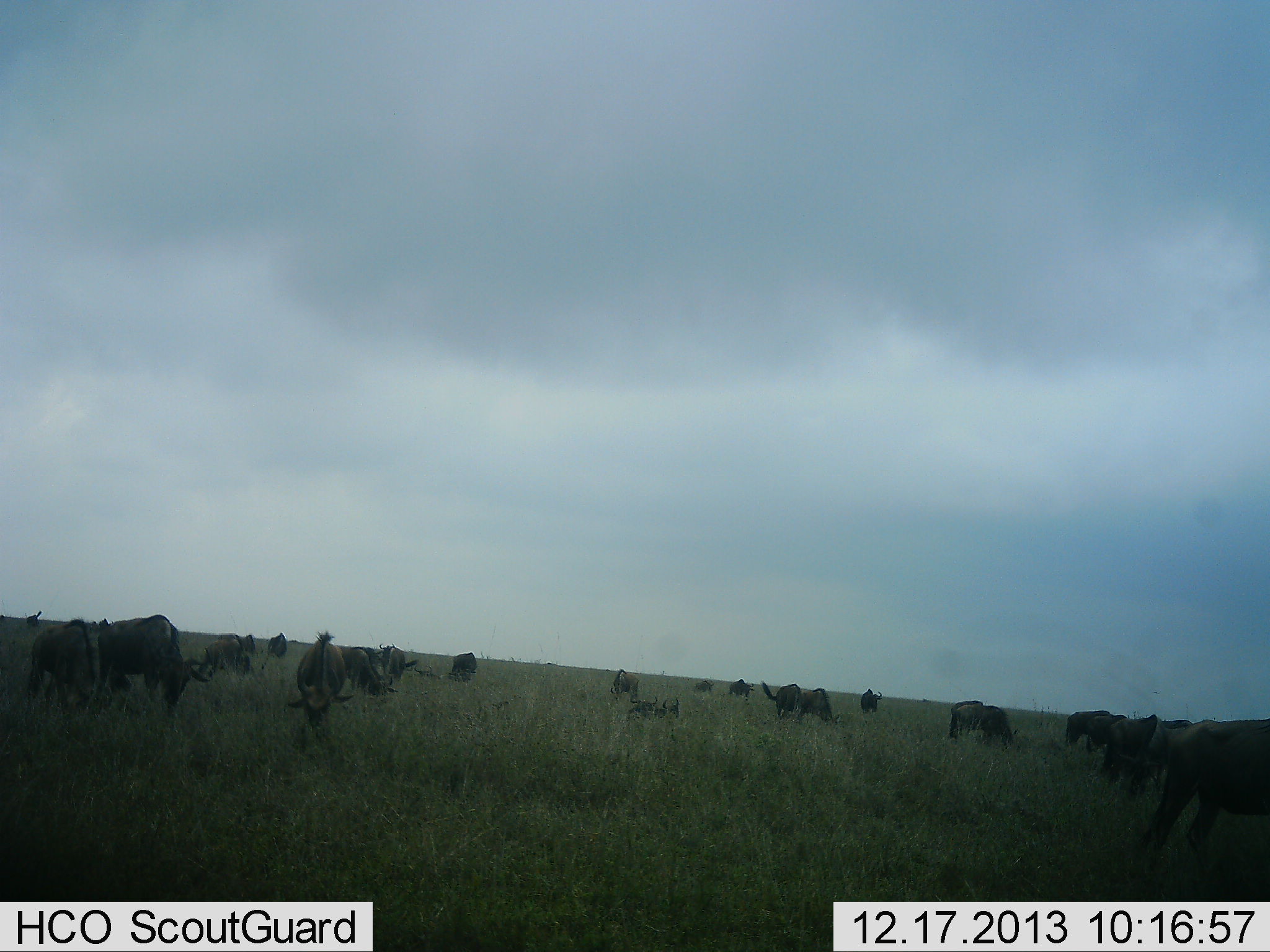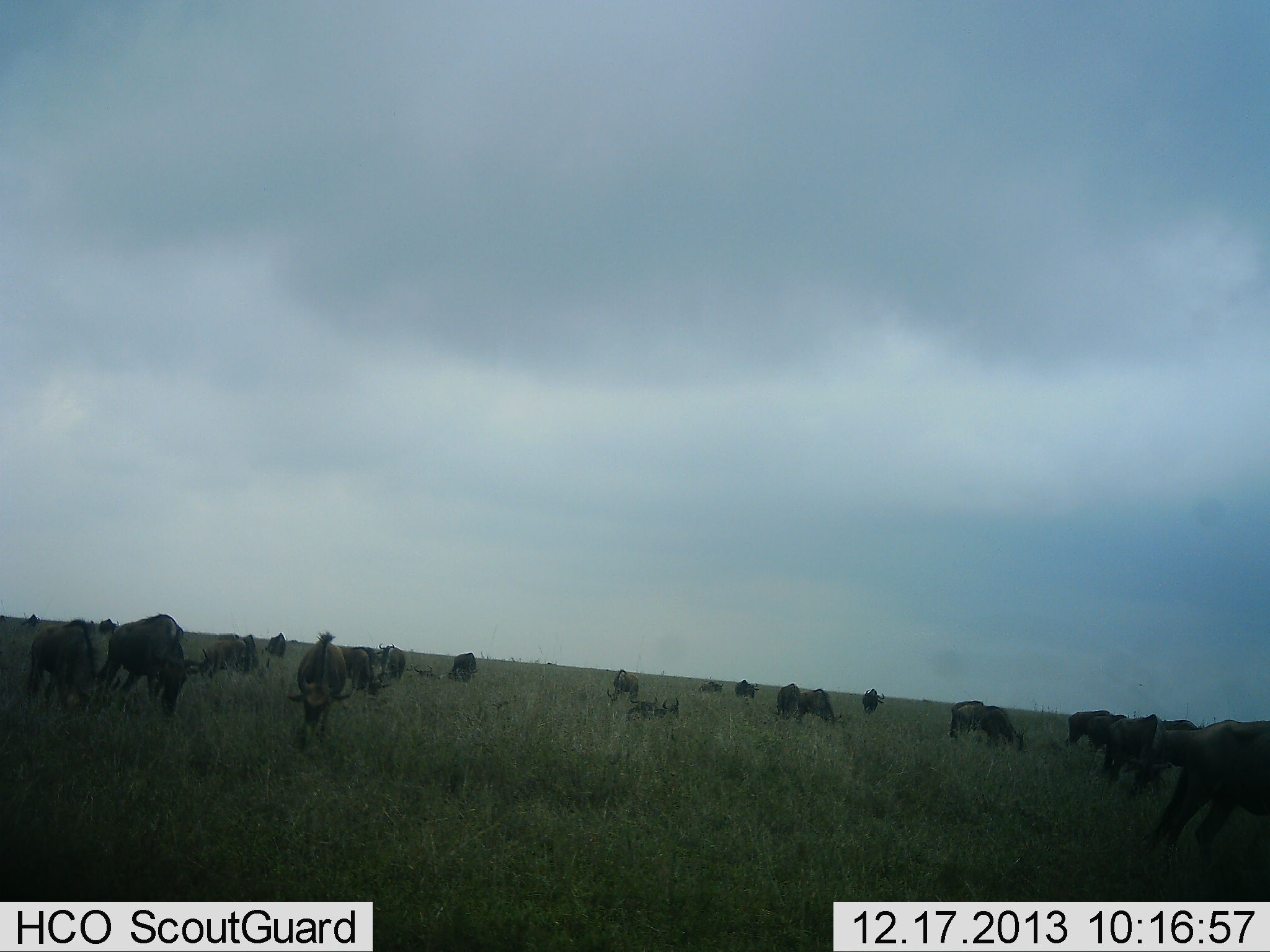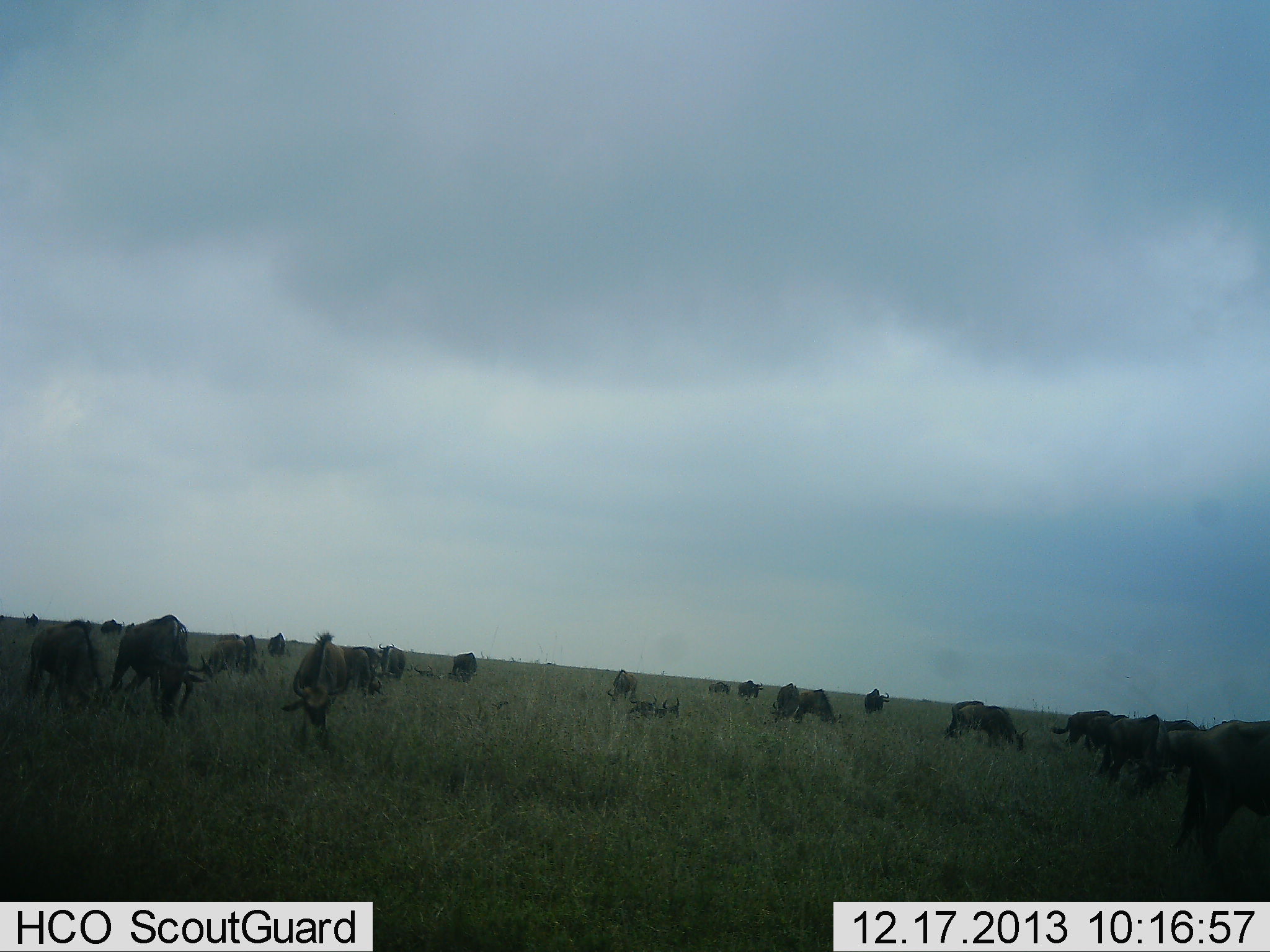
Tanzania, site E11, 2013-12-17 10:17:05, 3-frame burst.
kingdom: Animalia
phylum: Chordata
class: Mammalia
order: Artiodactyla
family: Bovidae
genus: Connochaetes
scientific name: Connochaetes taurinus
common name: blue wildebeest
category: wildebeest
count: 11-50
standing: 50%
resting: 20%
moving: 20%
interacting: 0%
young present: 0%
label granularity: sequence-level